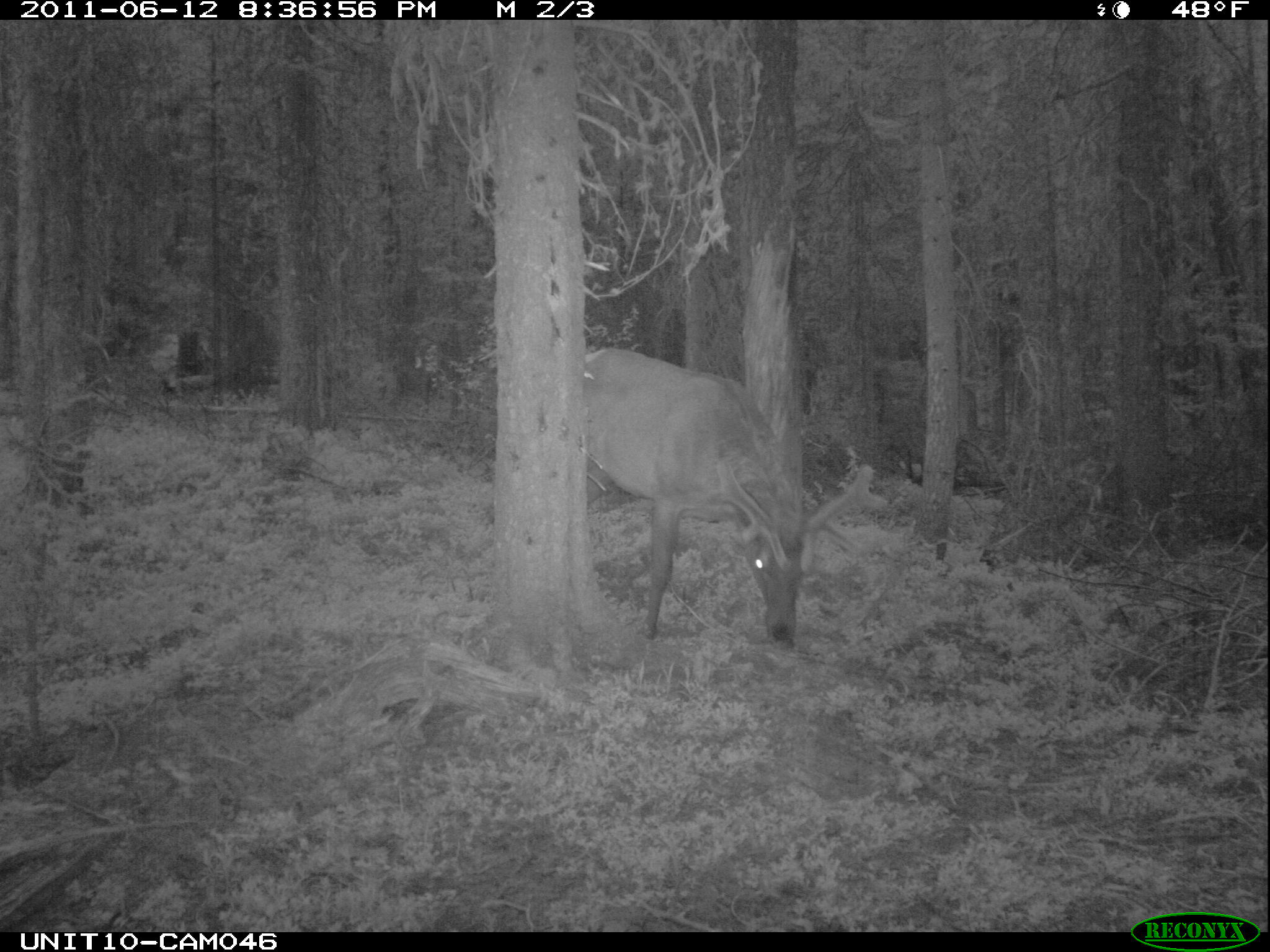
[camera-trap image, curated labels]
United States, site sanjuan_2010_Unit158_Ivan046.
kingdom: Animalia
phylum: Chordata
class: Mammalia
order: Artiodactyla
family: Cervidae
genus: Cervus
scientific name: Cervus elaphus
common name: red deer